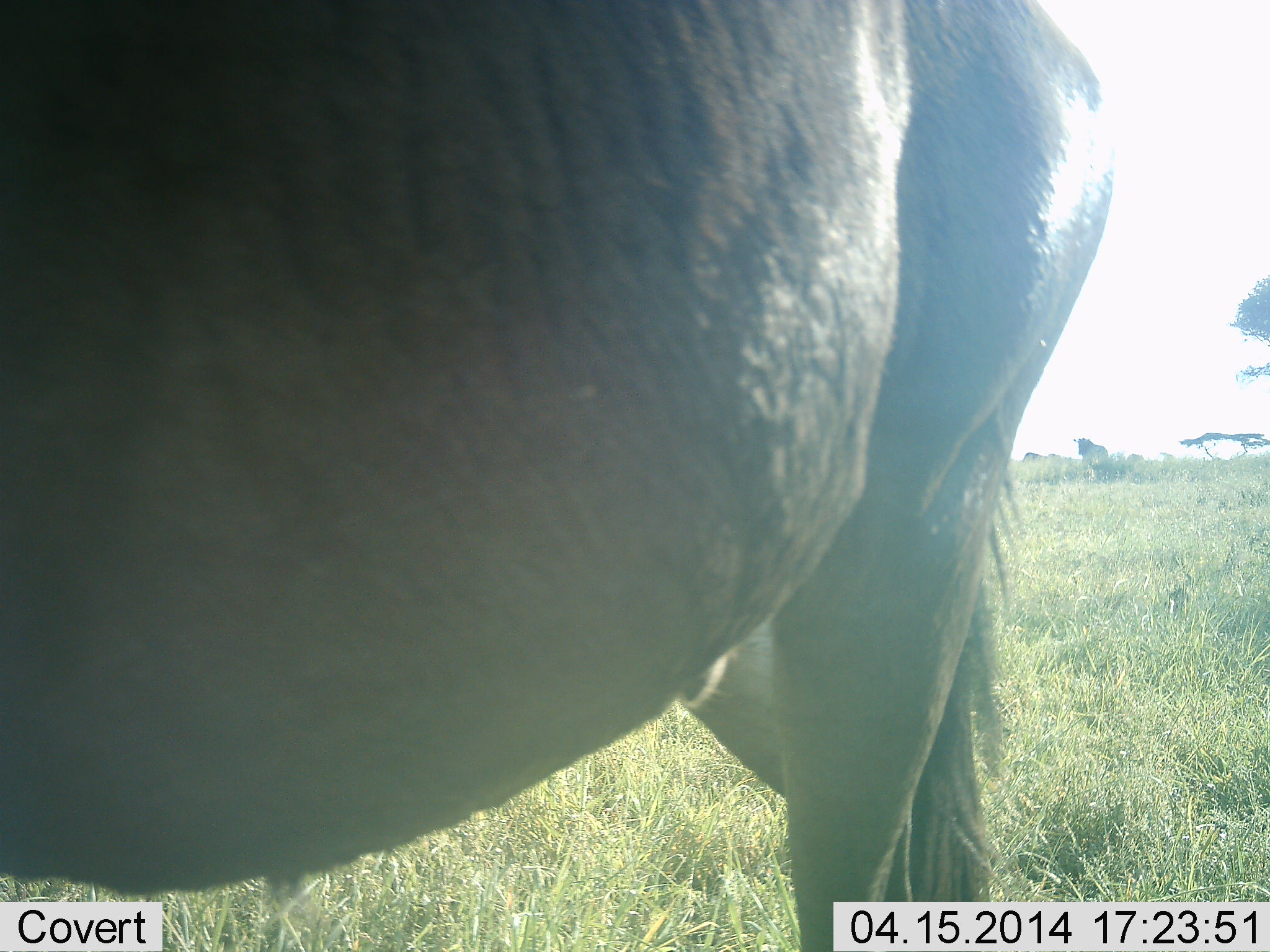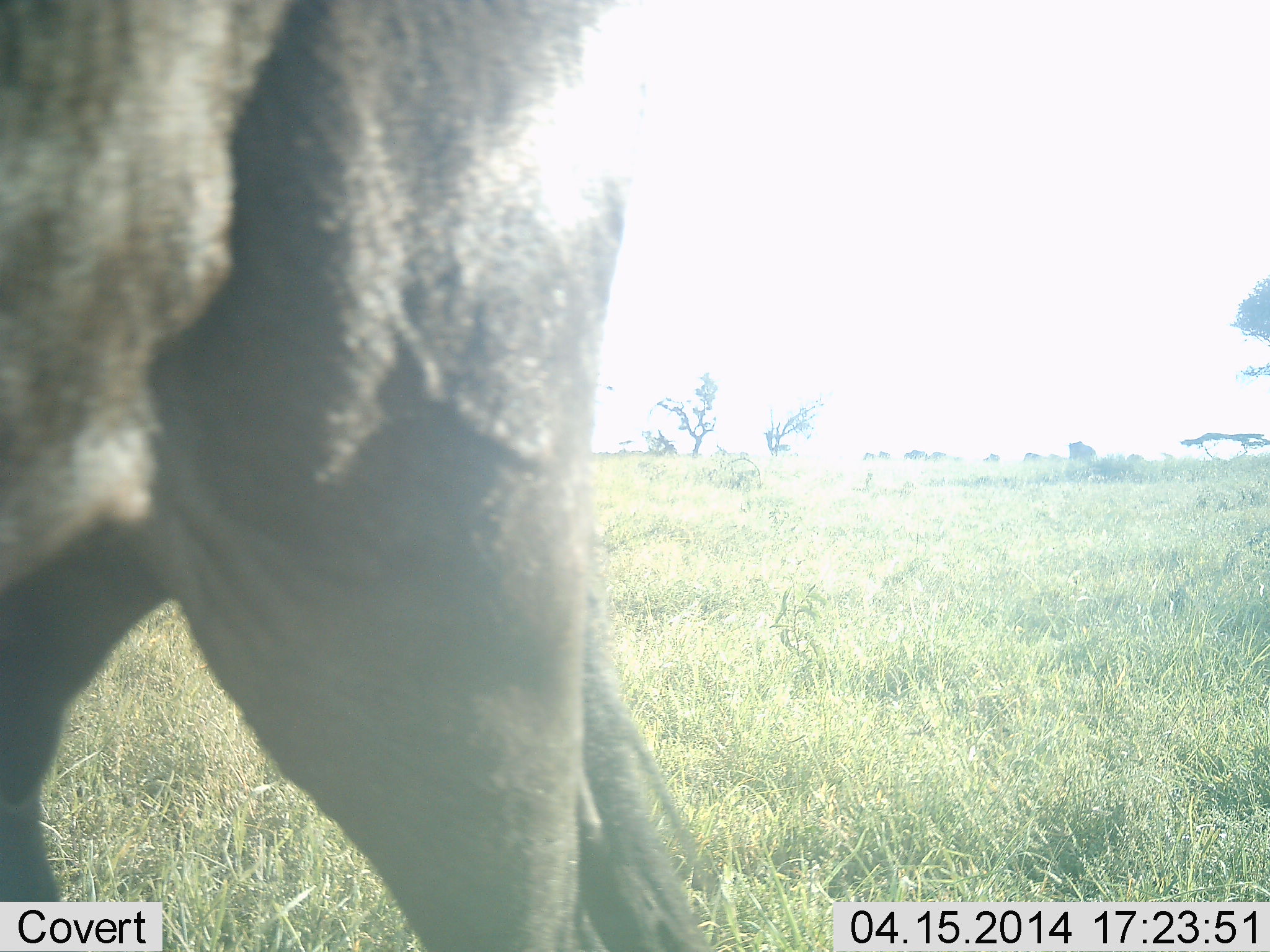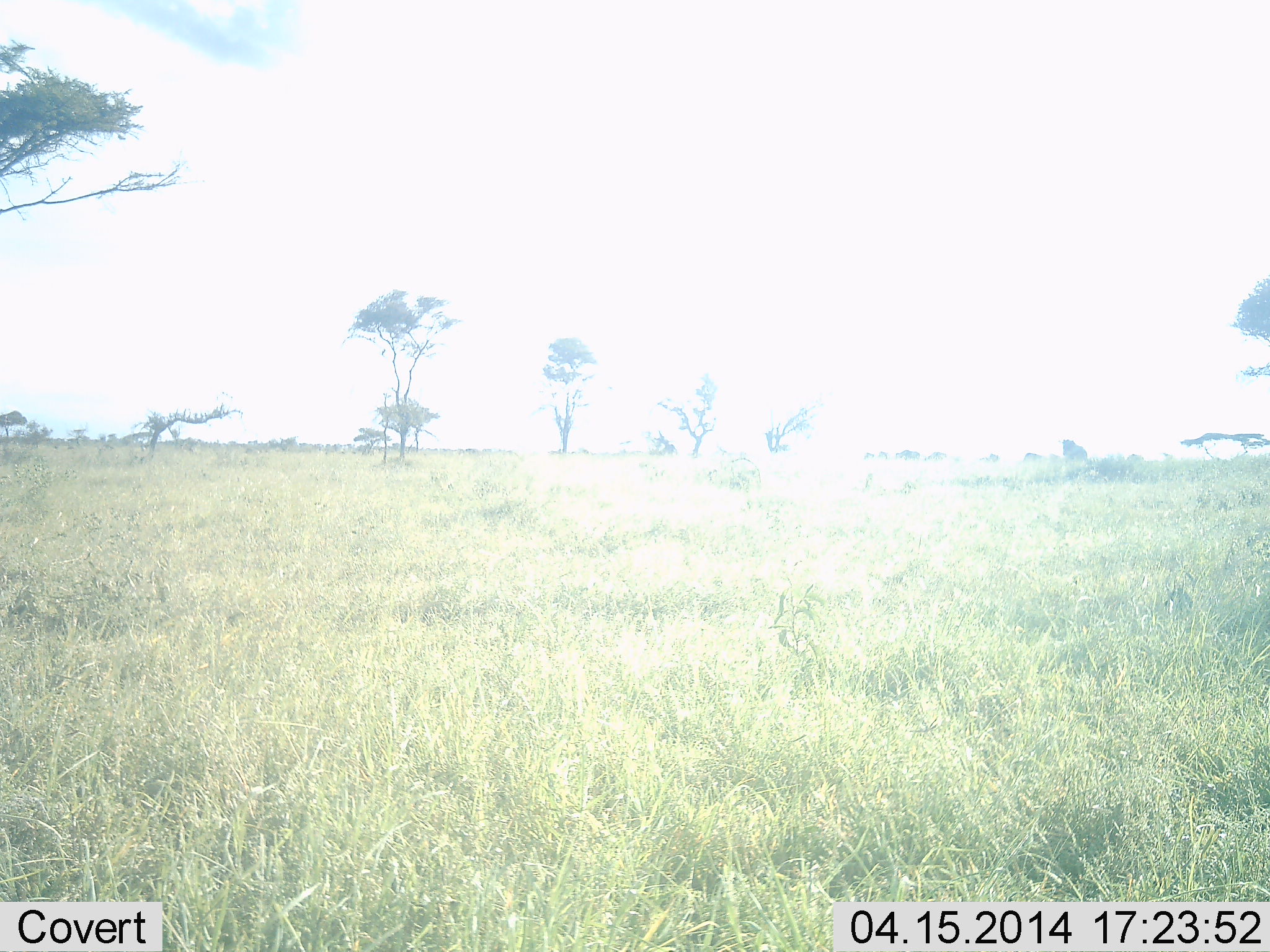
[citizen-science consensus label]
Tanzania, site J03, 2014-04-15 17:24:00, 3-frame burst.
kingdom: Animalia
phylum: Chordata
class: Mammalia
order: Artiodactyla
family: Bovidae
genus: Connochaetes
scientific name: Connochaetes taurinus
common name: blue wildebeest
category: wildebeest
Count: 1.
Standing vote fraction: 40%.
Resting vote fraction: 0%.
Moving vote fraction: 80%.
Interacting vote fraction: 0%.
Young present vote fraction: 0%.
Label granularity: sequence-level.